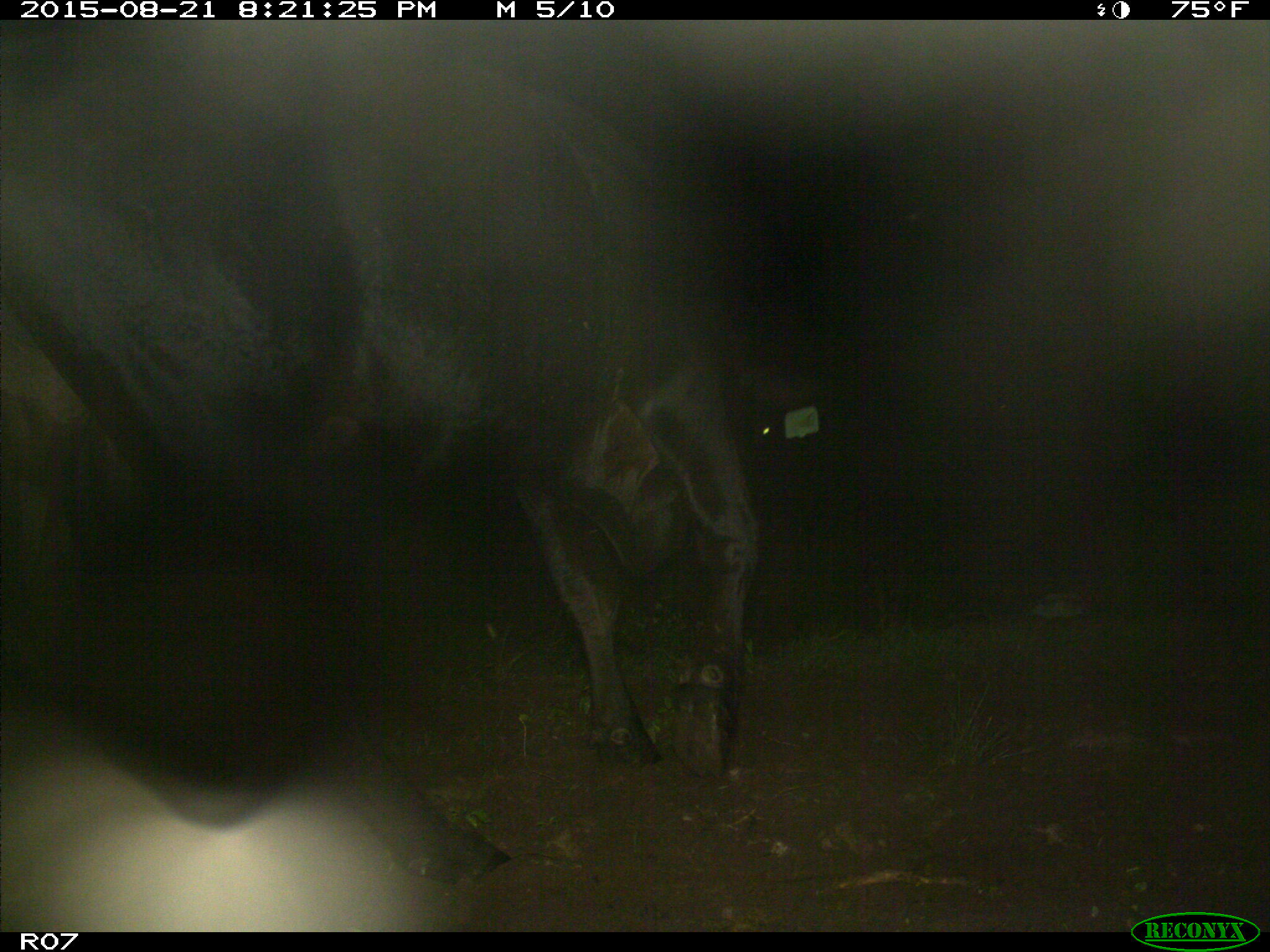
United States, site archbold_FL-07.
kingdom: Animalia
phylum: Chordata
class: Mammalia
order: Artiodactyla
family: Bovidae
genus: Bos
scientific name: Bos taurus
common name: domestic cow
Bos taurus (domestic cow).